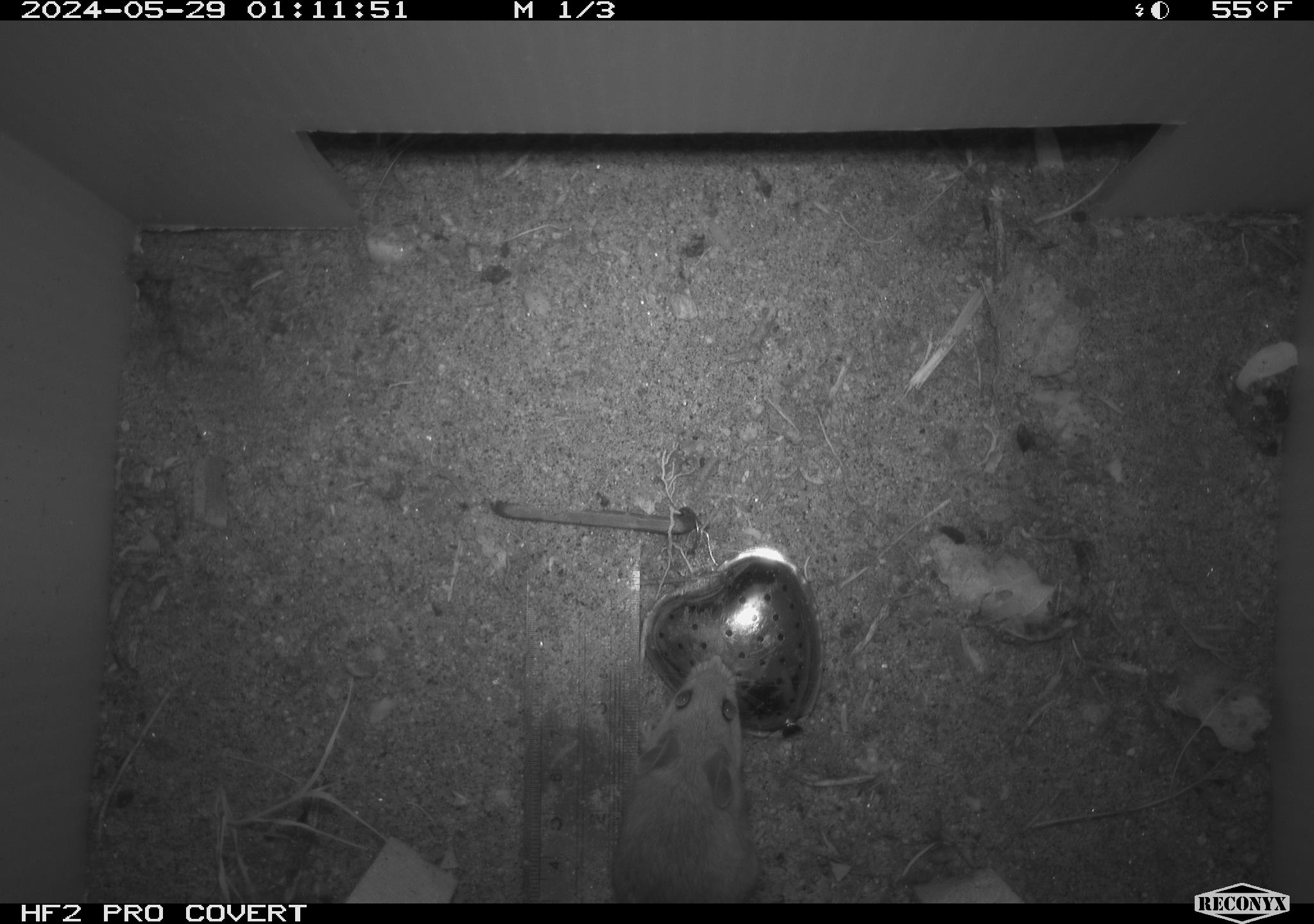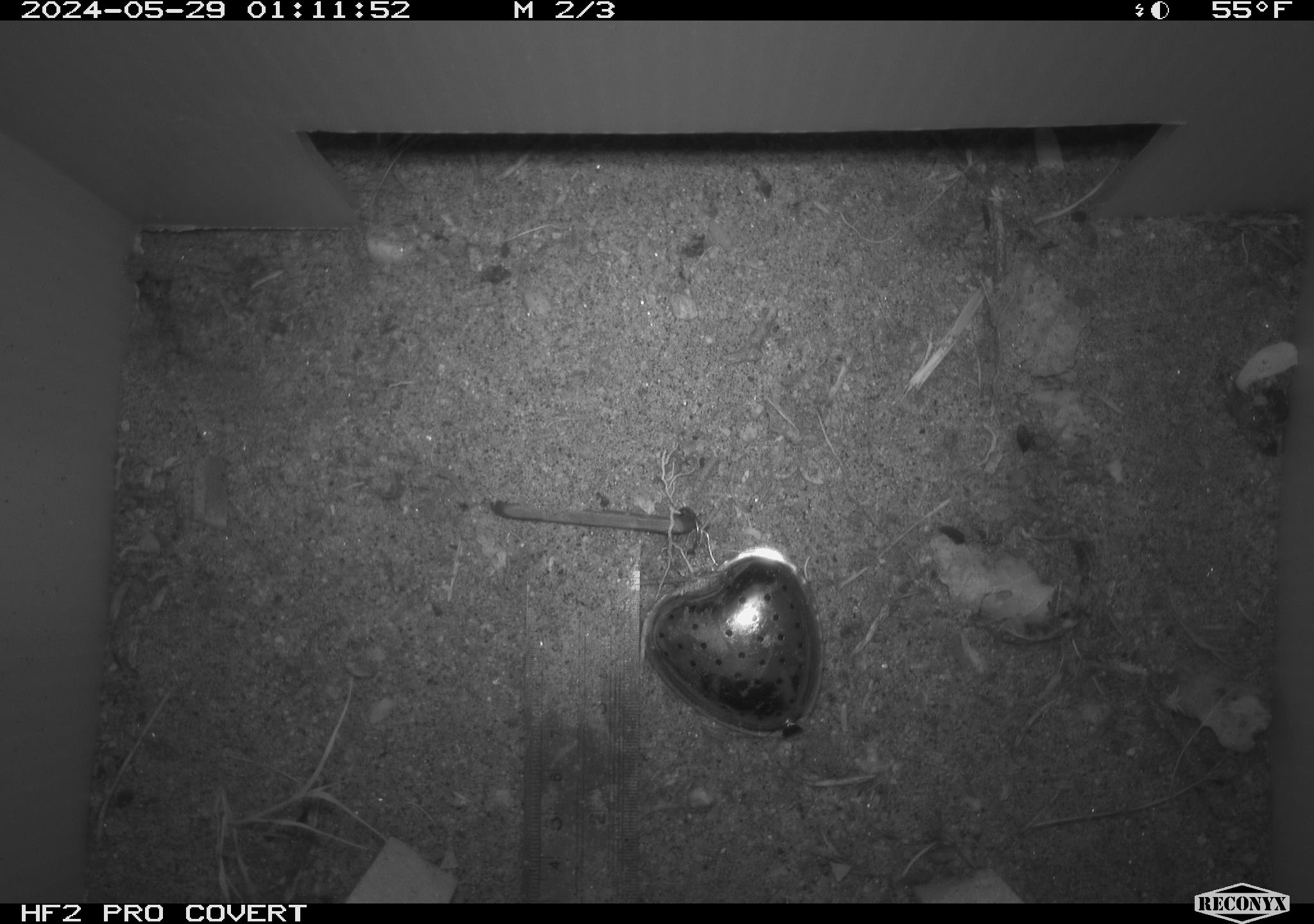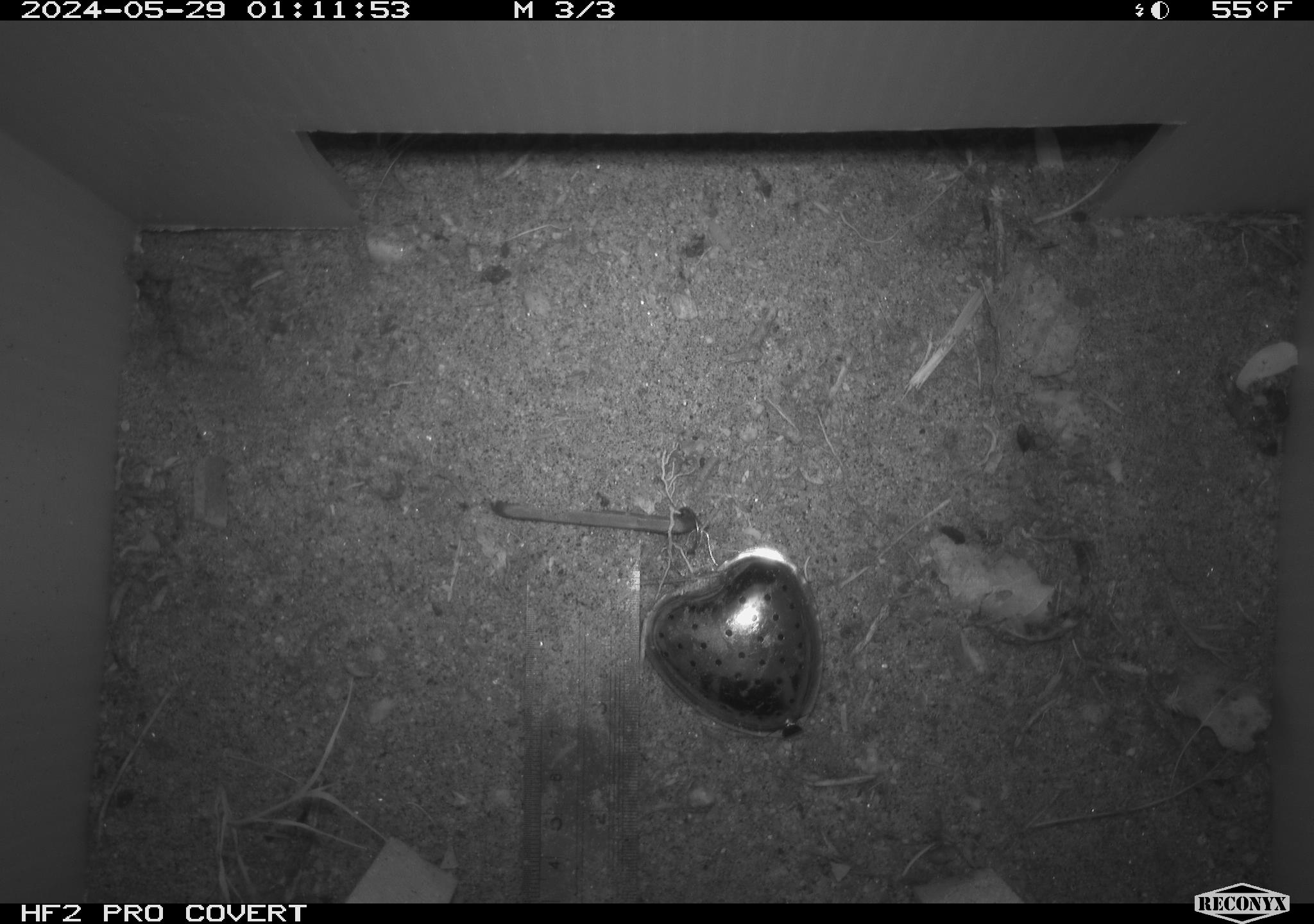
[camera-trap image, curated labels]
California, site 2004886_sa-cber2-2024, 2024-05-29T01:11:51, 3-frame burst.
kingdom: Animalia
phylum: Chordata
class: Mammalia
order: Rodentia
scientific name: Rodentia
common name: mouse species